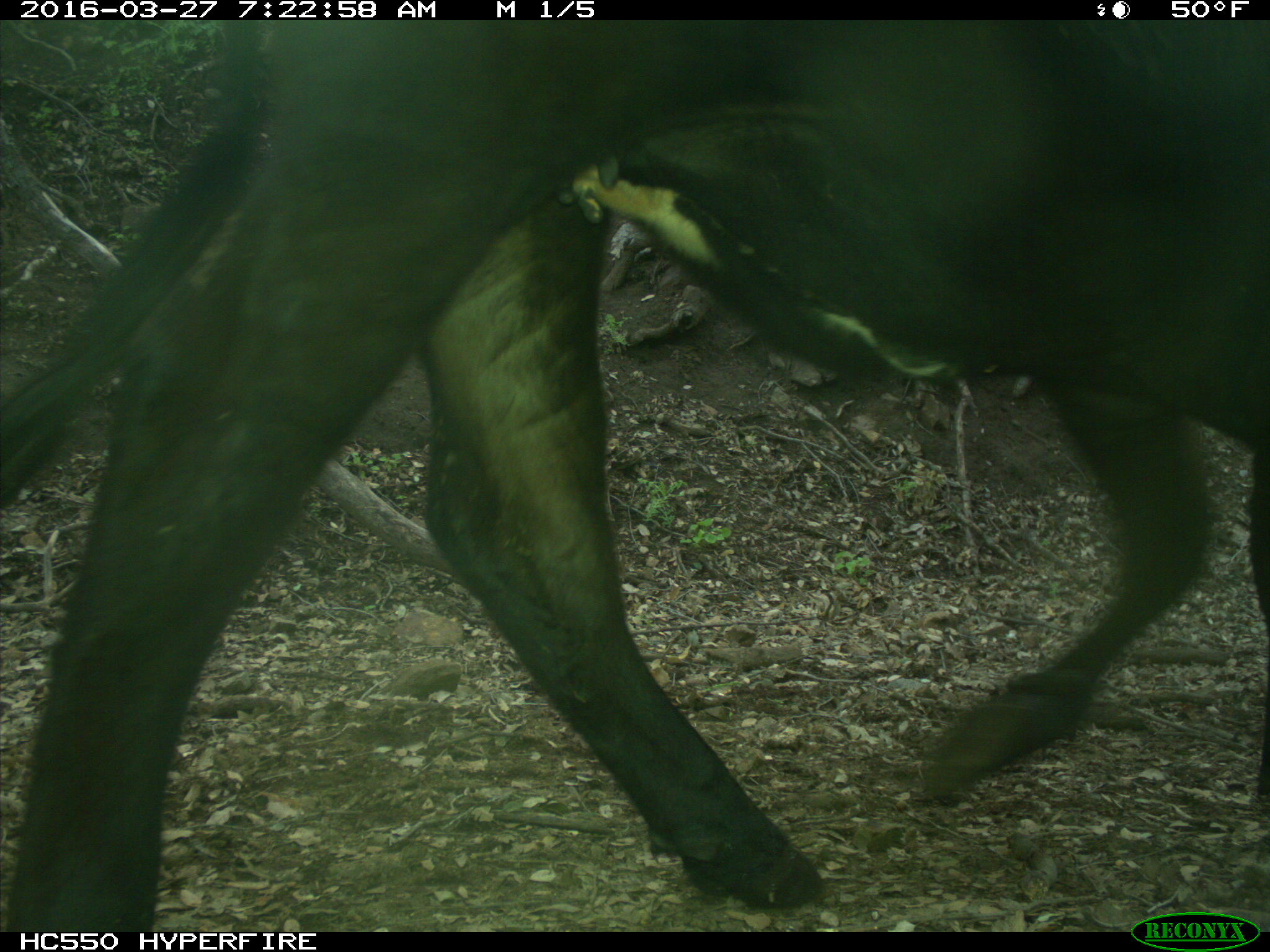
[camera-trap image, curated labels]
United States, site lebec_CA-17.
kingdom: Animalia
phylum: Chordata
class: Mammalia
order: Artiodactyla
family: Bovidae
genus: Bos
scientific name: Bos taurus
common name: domestic cow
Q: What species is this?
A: Bos taurus (domestic cow).